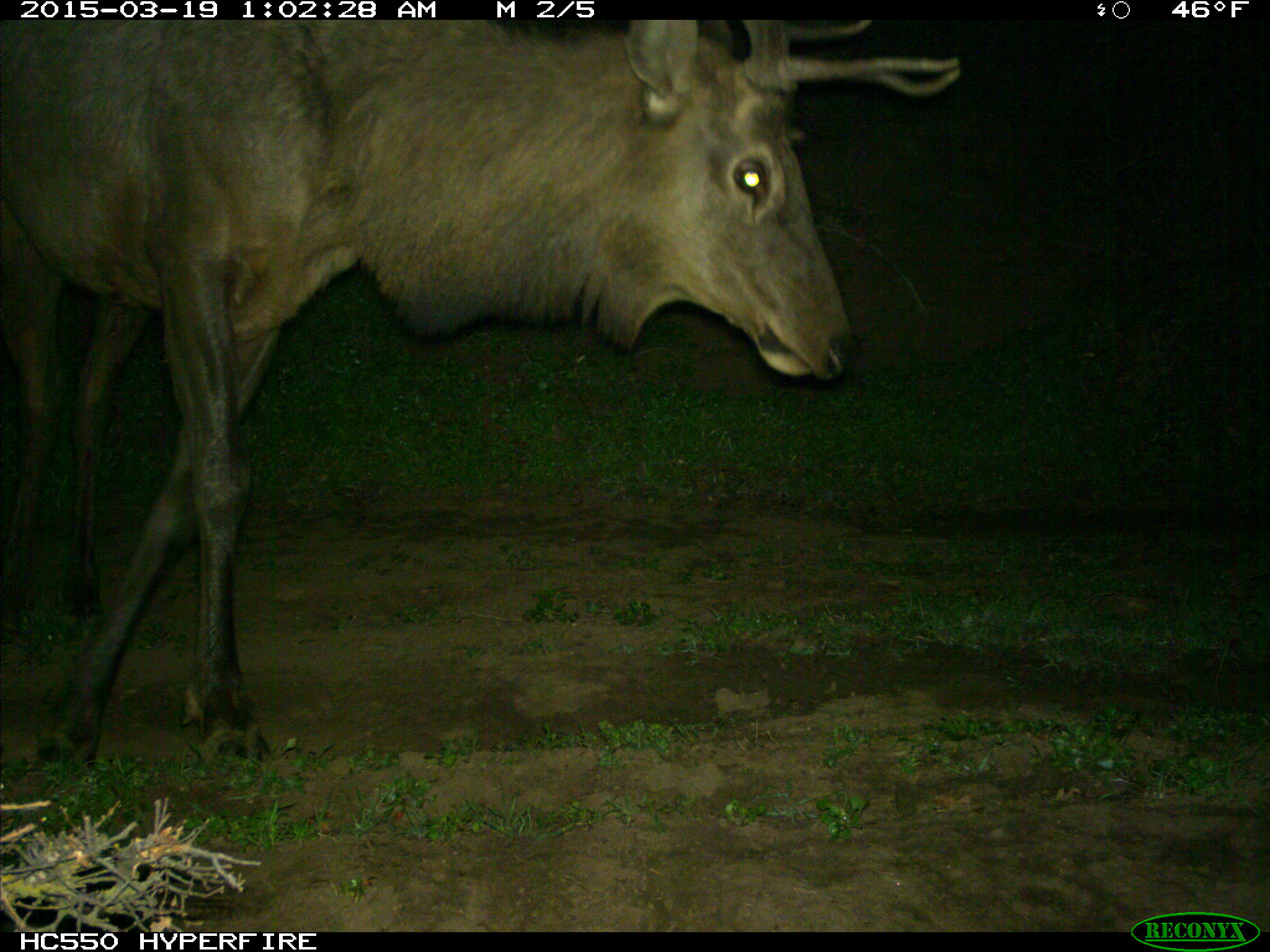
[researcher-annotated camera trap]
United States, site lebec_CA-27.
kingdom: Animalia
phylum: Chordata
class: Mammalia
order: Artiodactyla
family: Cervidae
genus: Cervus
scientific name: Cervus canadensis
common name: elk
Cervus canadensis (elk).